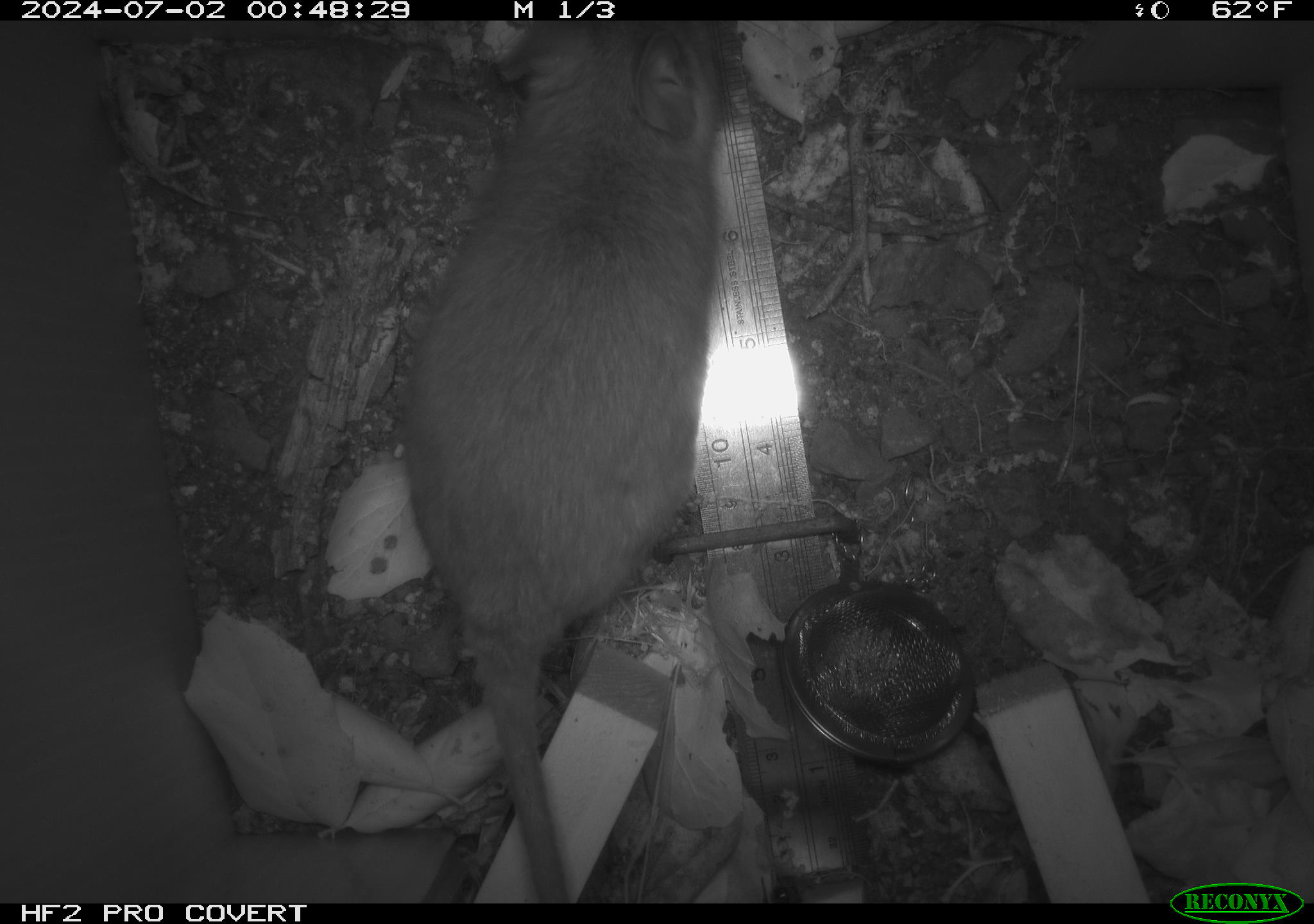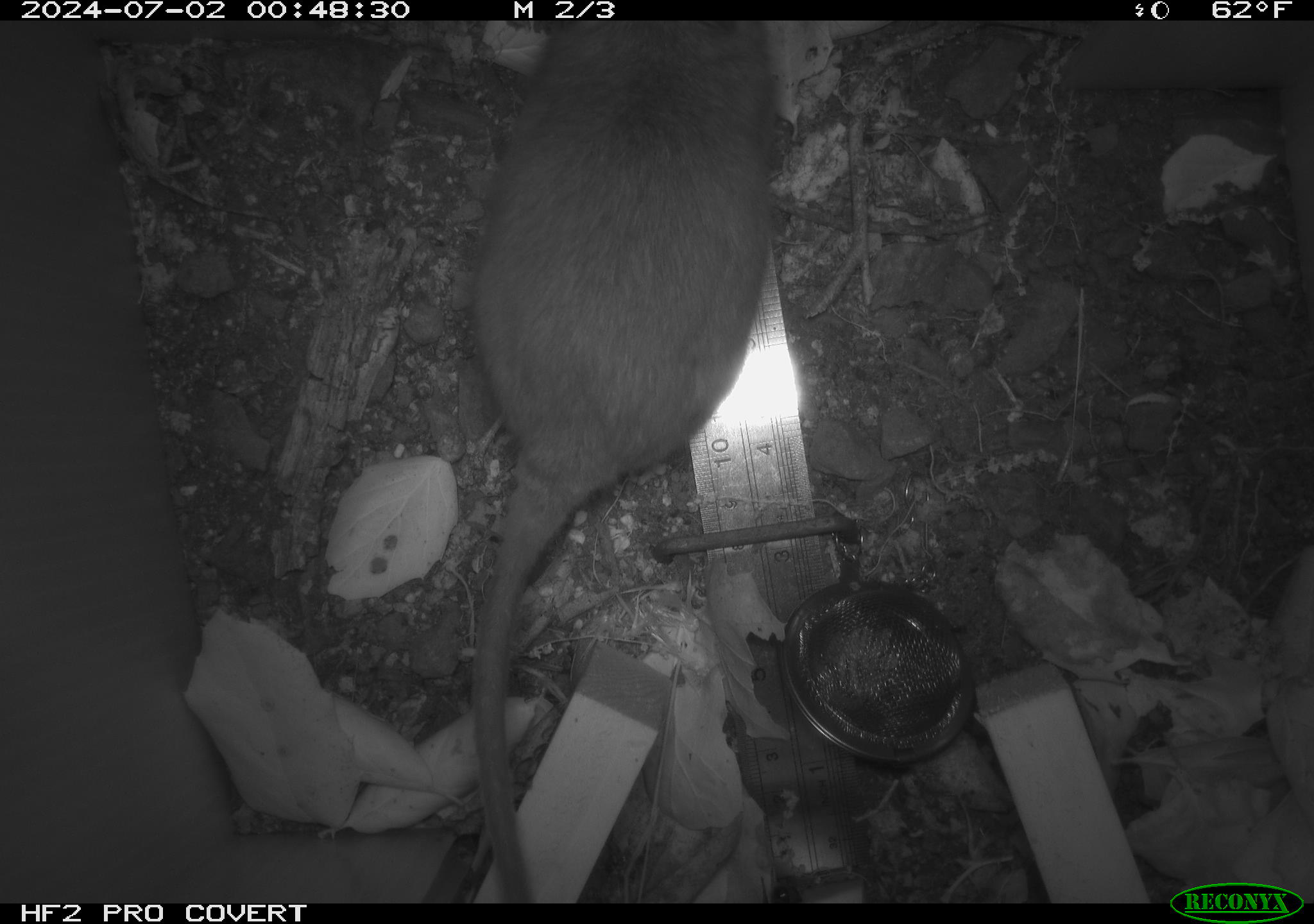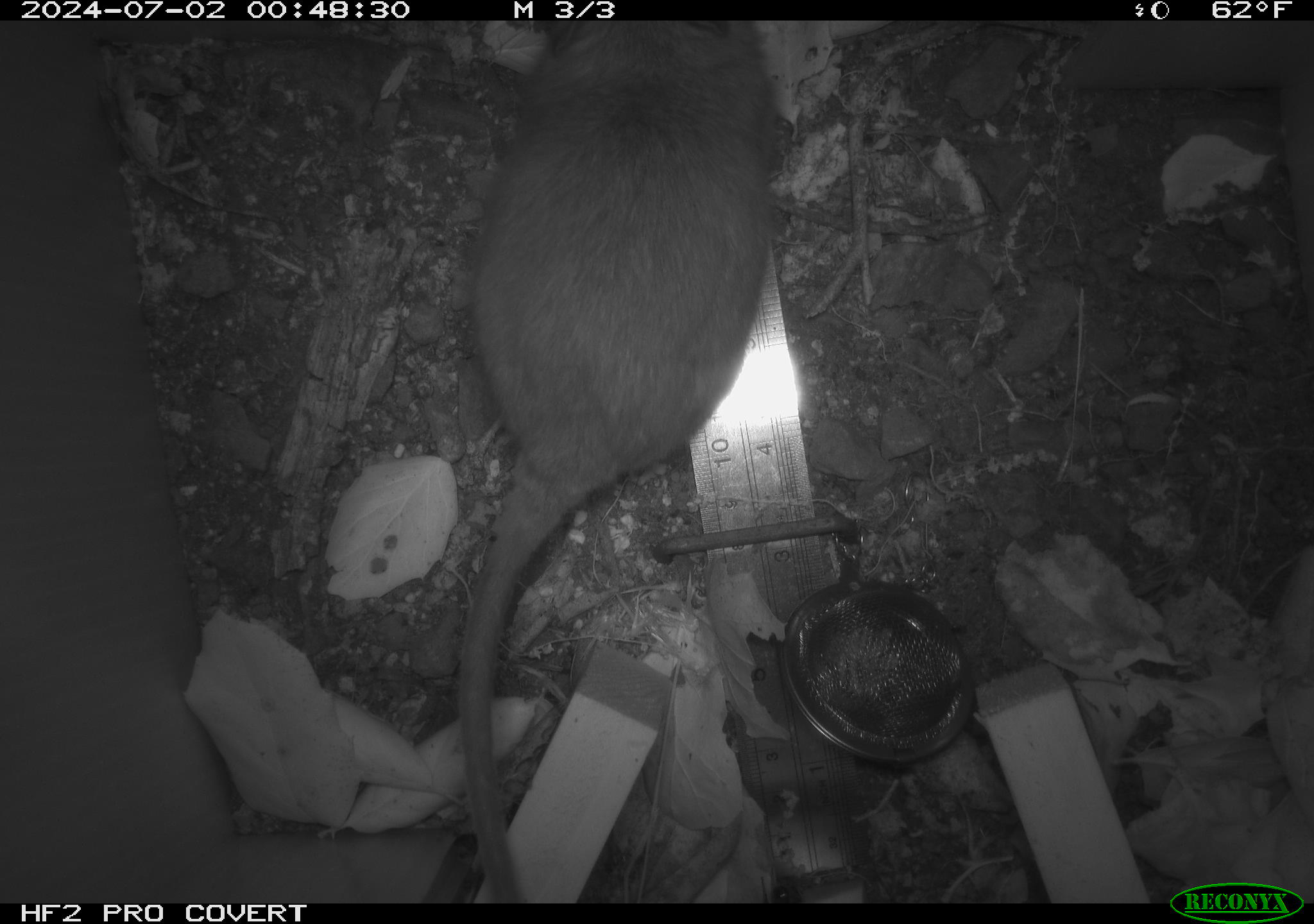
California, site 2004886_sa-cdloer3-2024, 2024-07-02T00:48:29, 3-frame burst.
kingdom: Animalia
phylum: Chordata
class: Mammalia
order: Rodentia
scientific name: Rodentia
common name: rodent